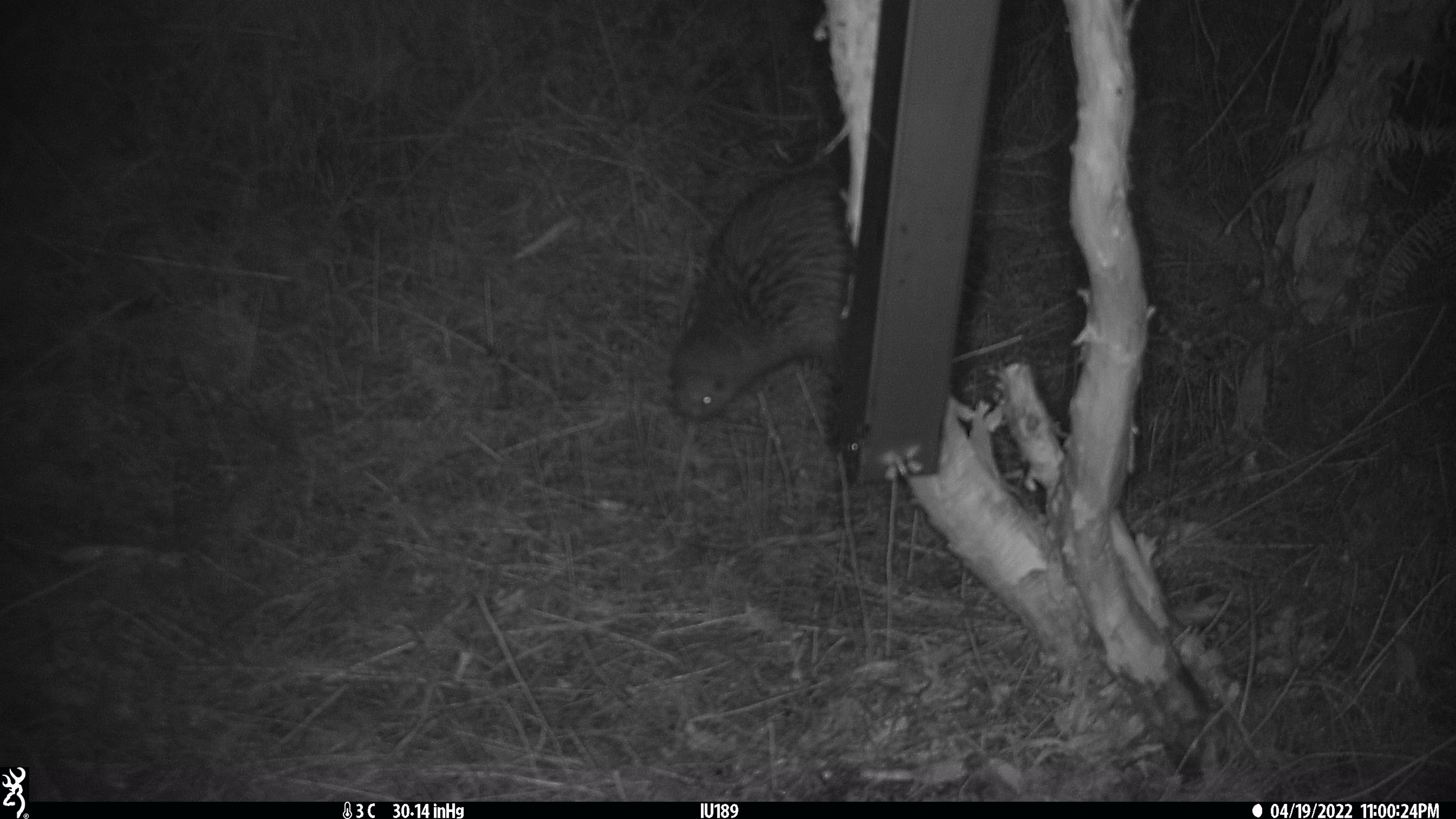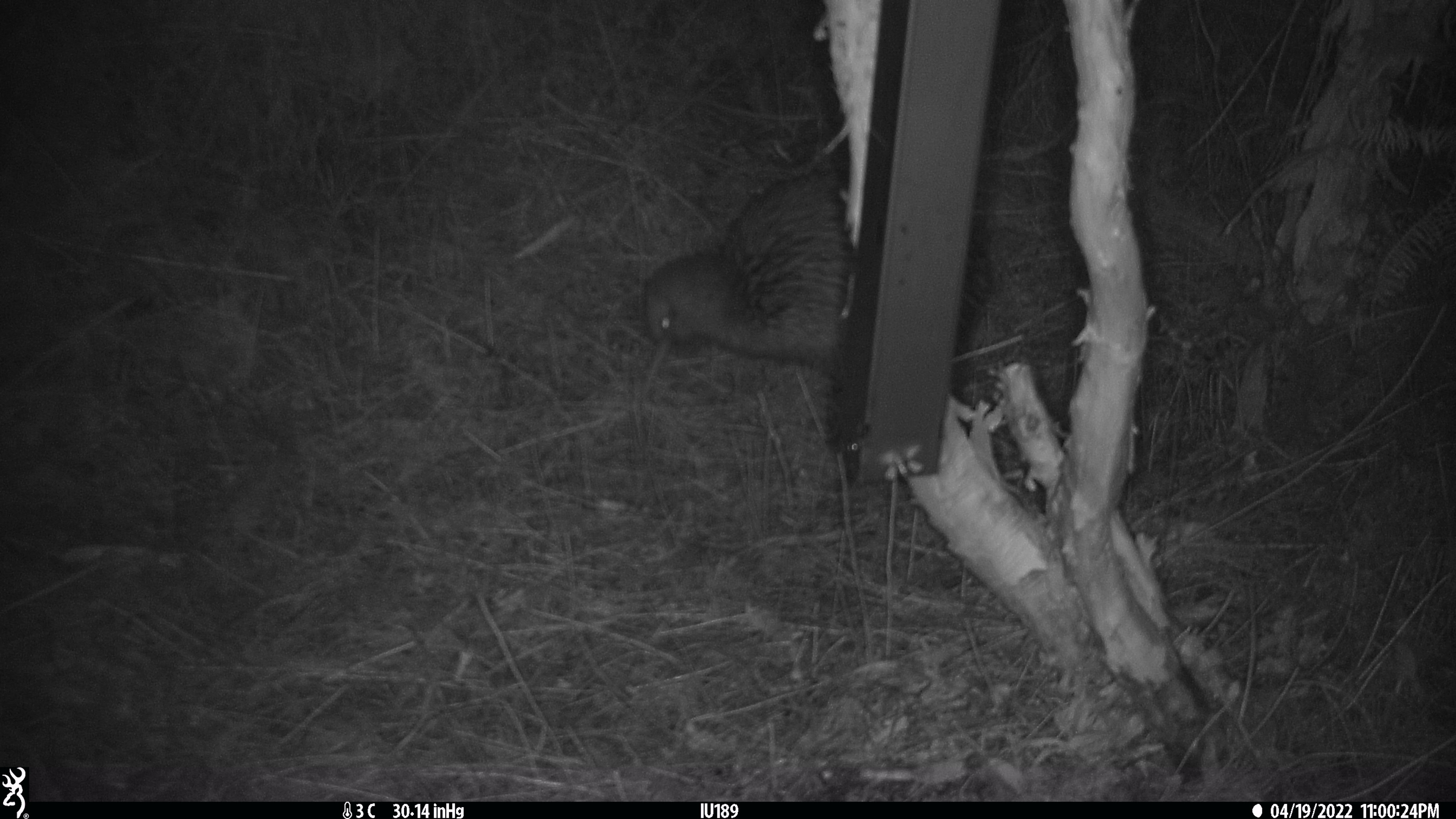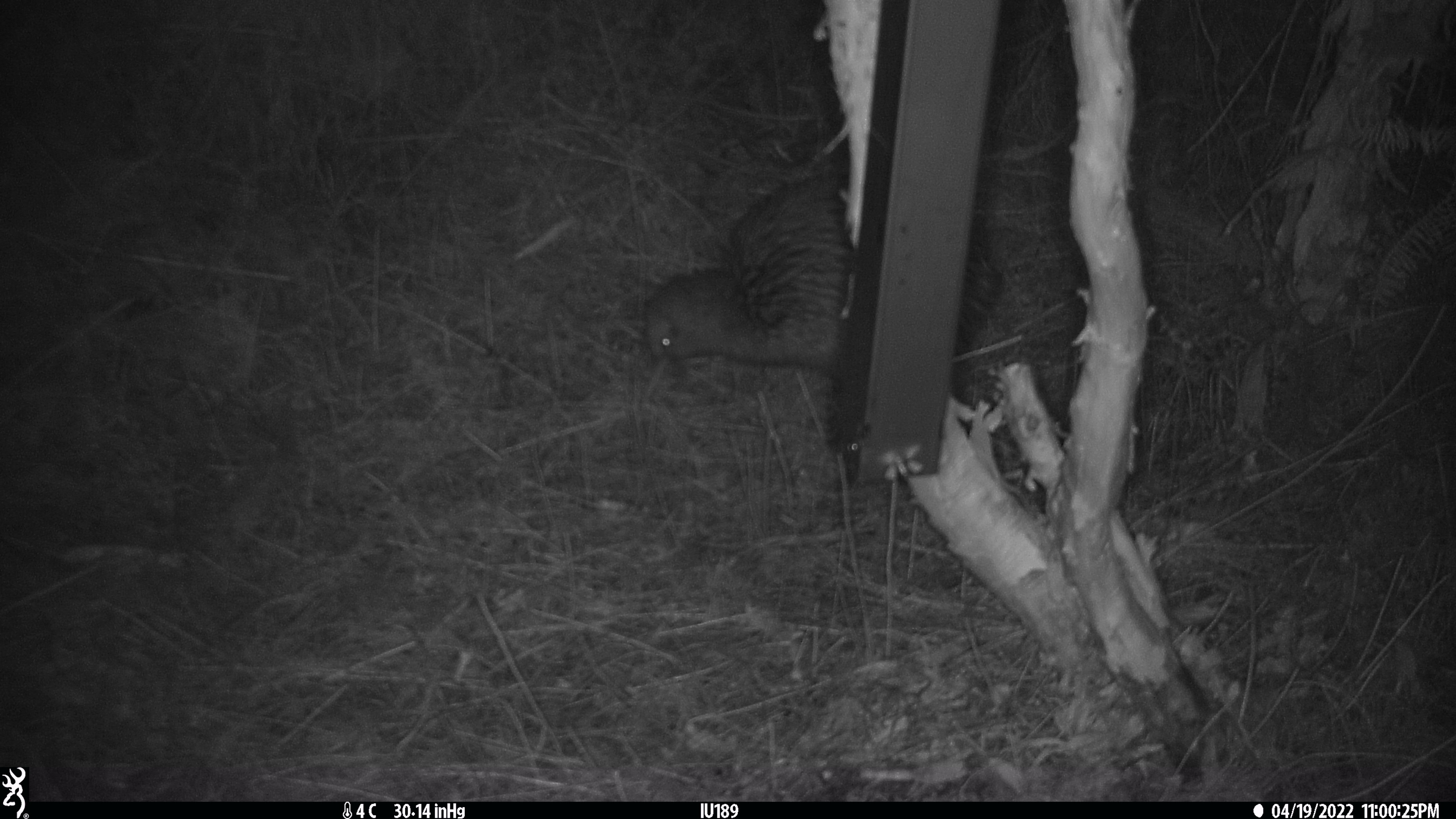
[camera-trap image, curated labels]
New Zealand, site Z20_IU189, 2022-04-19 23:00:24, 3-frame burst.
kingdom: Animalia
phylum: Chordata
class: Aves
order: Apterygiformes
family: Apterygidae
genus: Apteryx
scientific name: Apteryx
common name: kiwi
Kiwi (Apteryx).